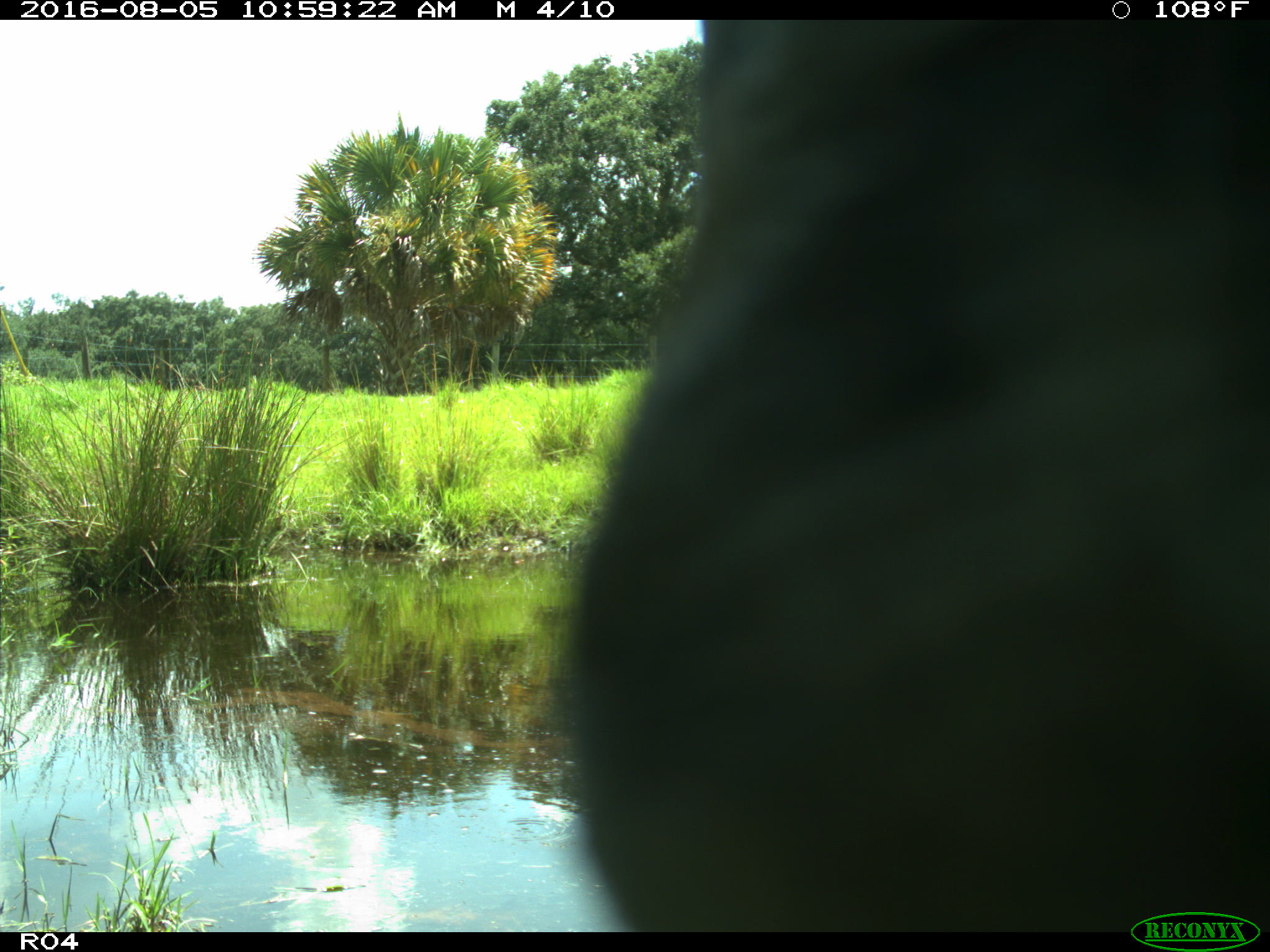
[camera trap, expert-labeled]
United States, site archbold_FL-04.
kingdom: Animalia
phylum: Chordata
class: Mammalia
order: Artiodactyla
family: Bovidae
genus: Bos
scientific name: Bos taurus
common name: domestic cow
Bos taurus (domestic cow).